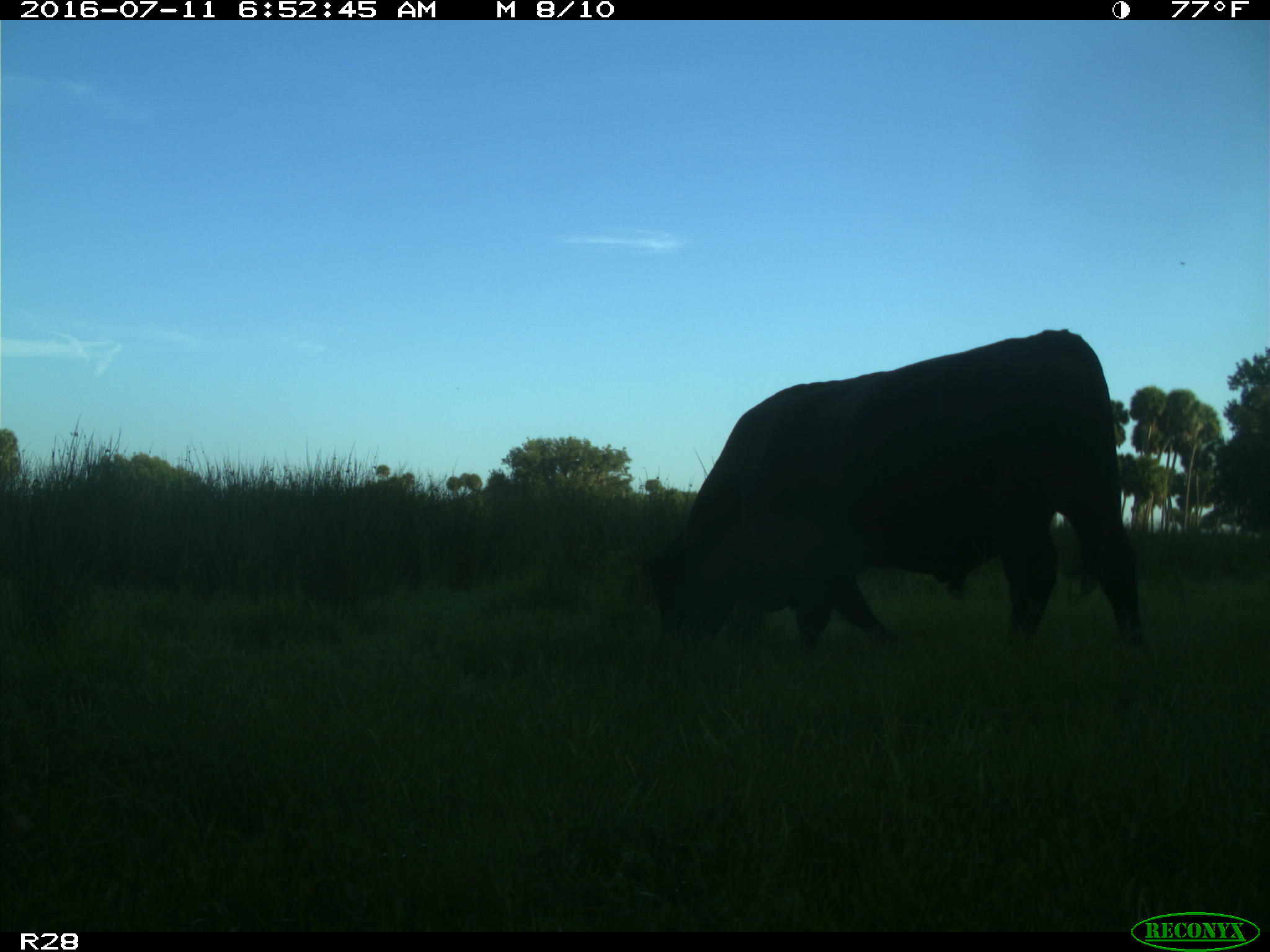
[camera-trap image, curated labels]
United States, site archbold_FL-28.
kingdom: Animalia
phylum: Chordata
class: Mammalia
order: Artiodactyla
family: Bovidae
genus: Bos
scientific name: Bos taurus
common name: domestic cow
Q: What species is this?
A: Bos taurus (domestic cow).